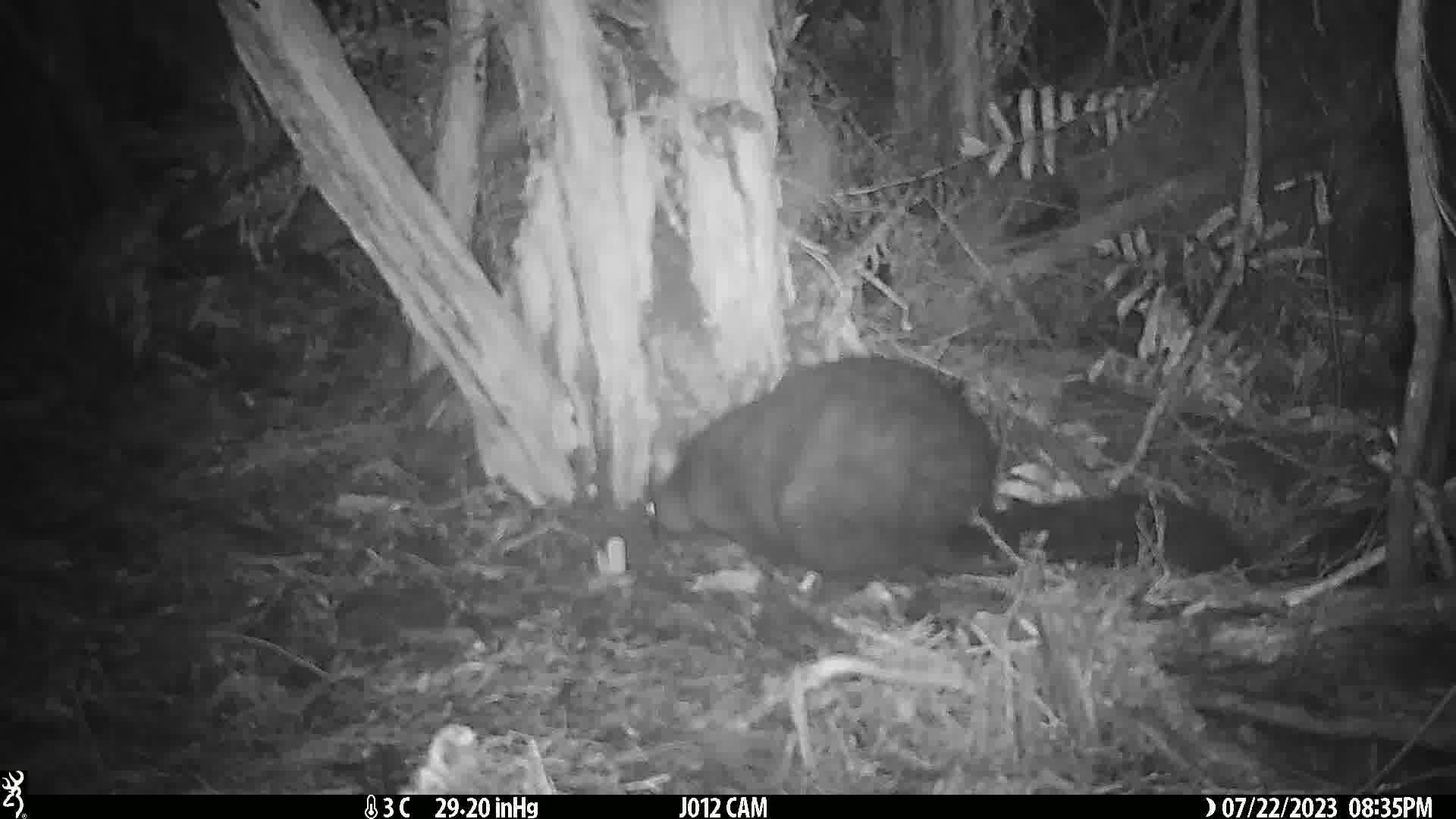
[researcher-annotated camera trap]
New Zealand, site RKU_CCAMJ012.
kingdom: Animalia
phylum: Chordata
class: Mammalia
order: Diprotodontia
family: Phalangeridae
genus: Trichosurus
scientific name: Trichosurus vulpecula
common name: common brushtail possum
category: possum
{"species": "possum (common brushtail possum) (Trichosurus vulpecula)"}